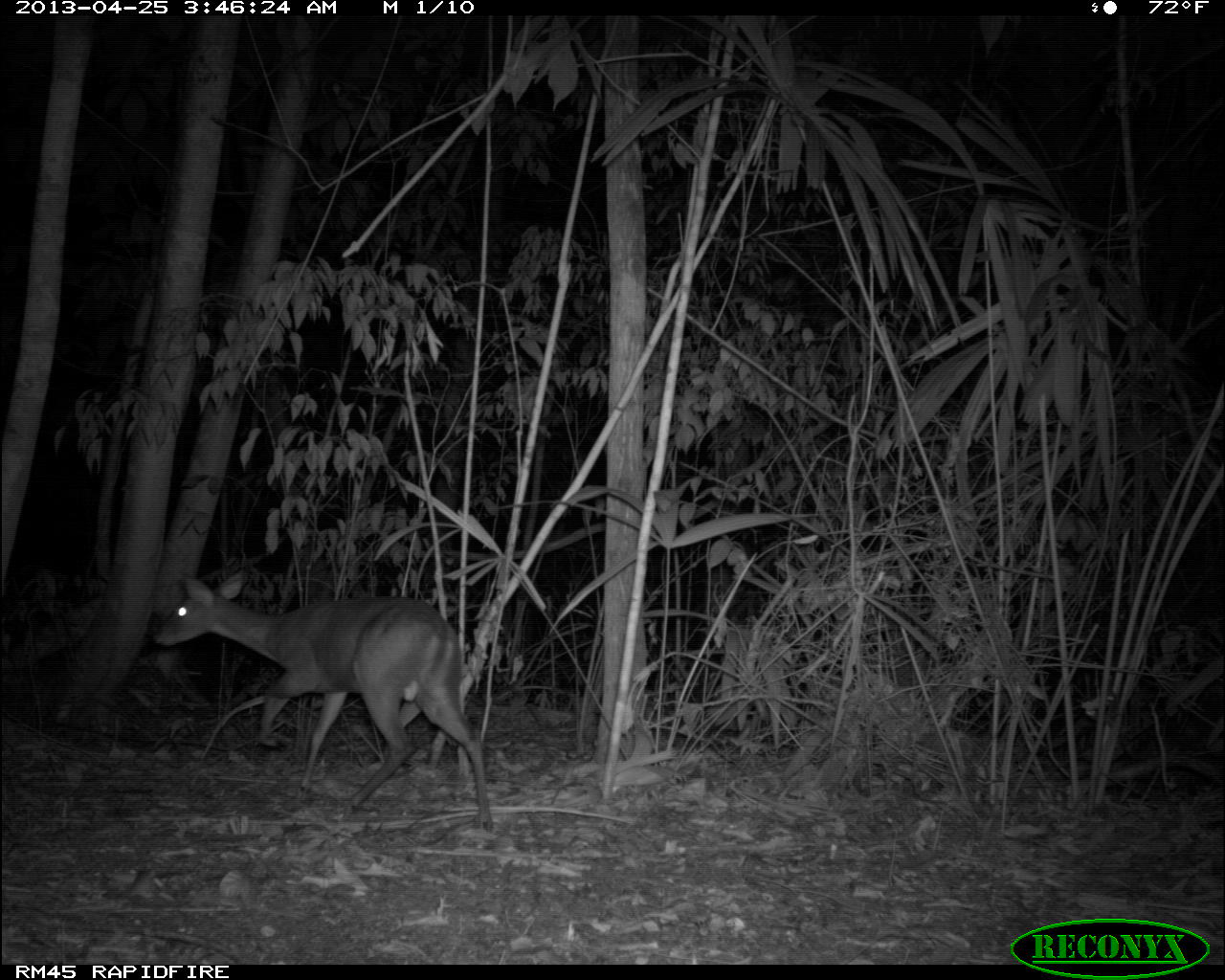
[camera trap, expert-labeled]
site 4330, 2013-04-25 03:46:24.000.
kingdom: Animalia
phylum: Chordata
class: Mammalia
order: Artiodactyla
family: Cervidae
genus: Mazama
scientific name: Mazama temama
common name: central american red brocket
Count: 1.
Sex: male.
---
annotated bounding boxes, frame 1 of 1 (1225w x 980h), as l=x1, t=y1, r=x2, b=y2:
mazama temama: l=152, t=570, r=493, b=832